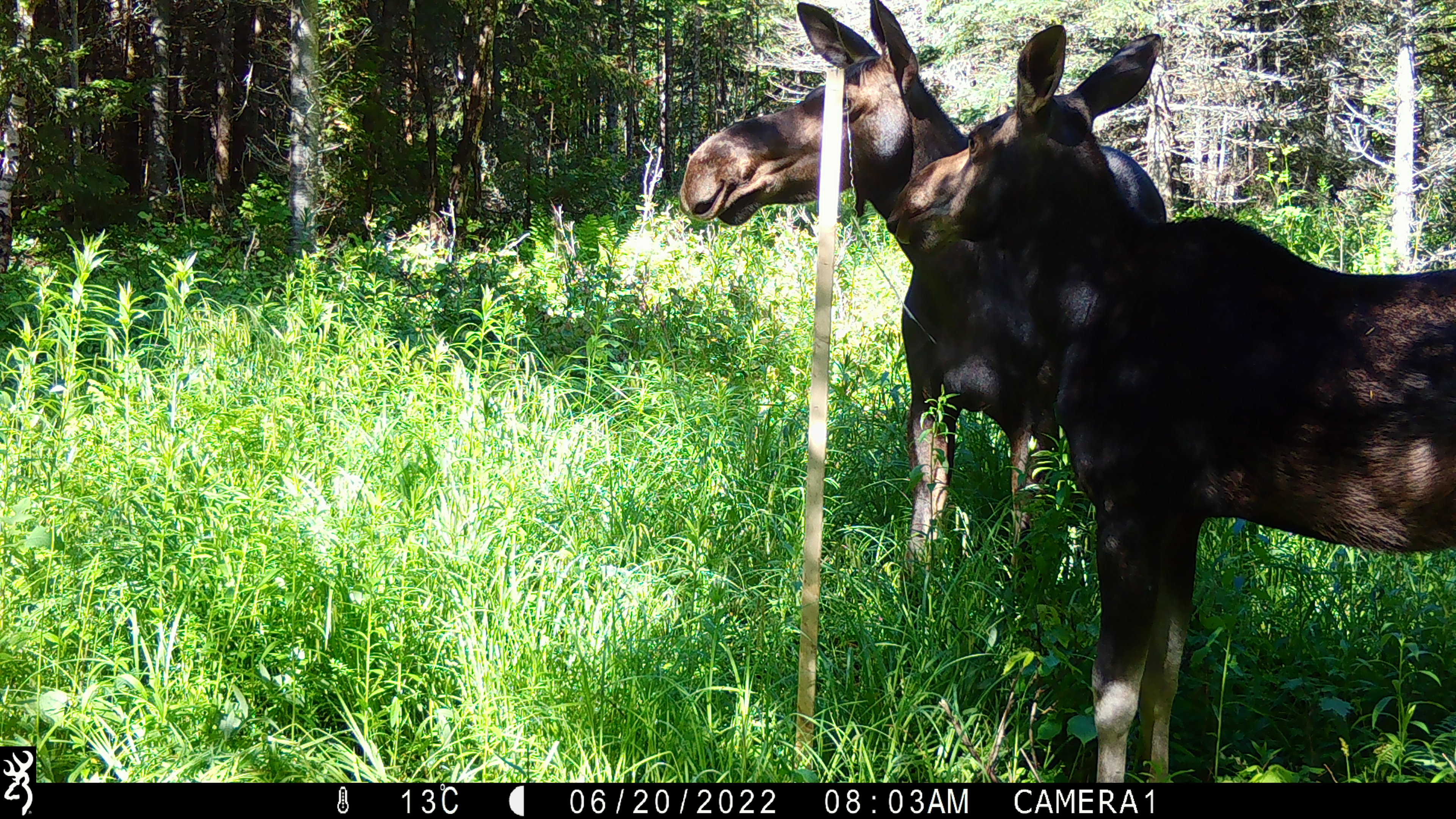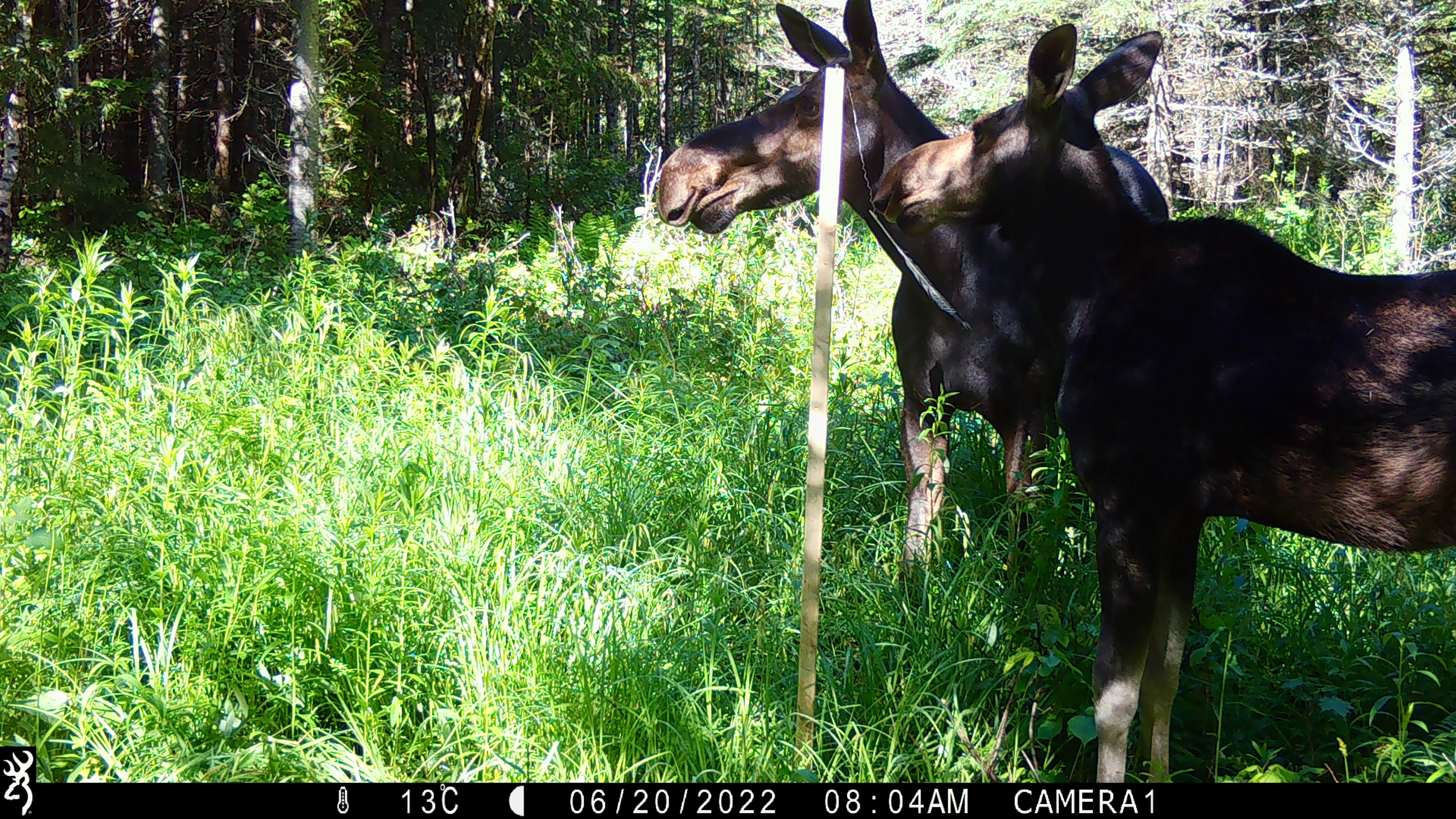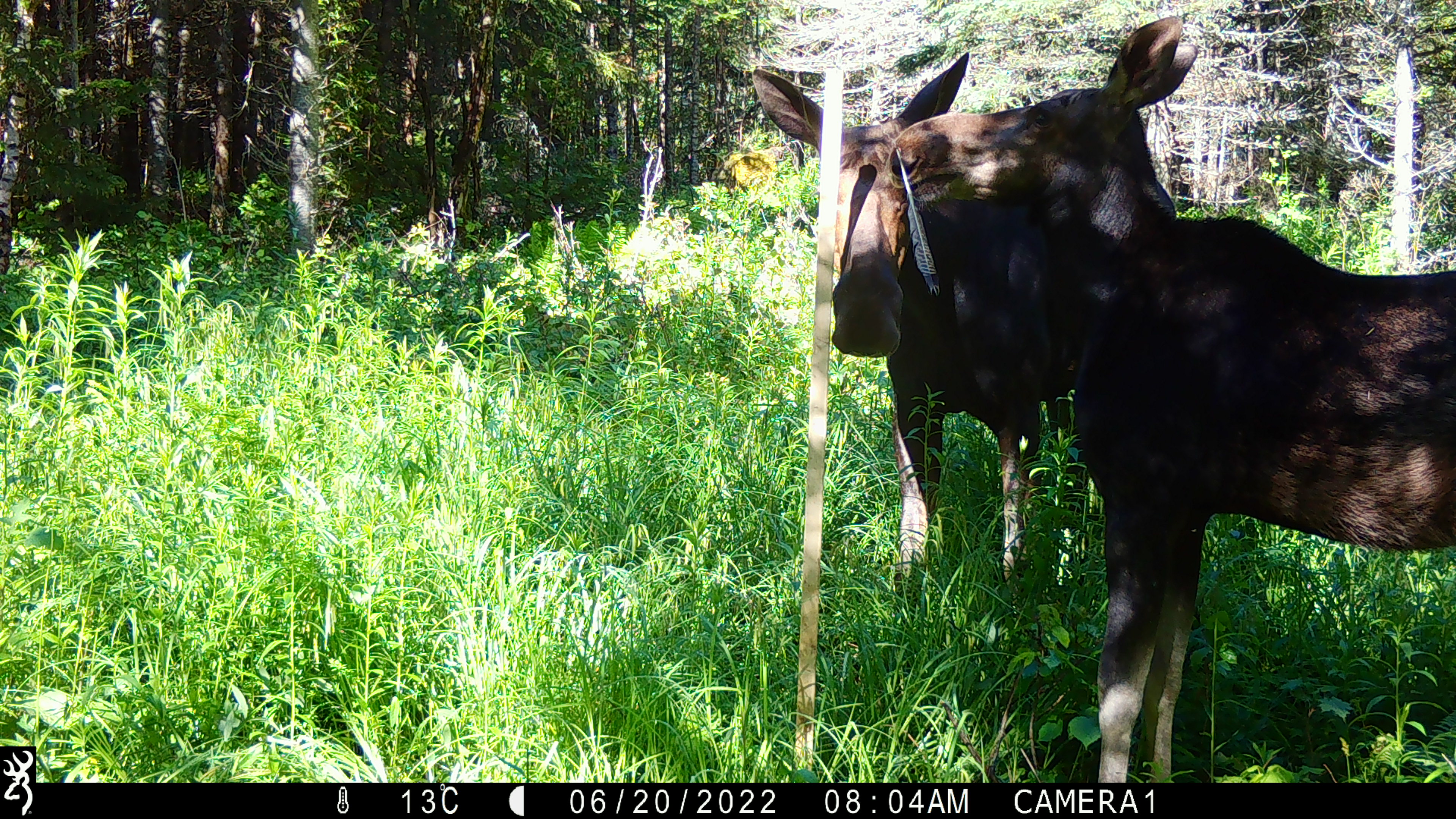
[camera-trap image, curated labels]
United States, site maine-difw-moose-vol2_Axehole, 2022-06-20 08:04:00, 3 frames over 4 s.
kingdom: Animalia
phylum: Chordata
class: Mammalia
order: Artiodactyla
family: Cervidae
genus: Alces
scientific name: Alces alces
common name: moose